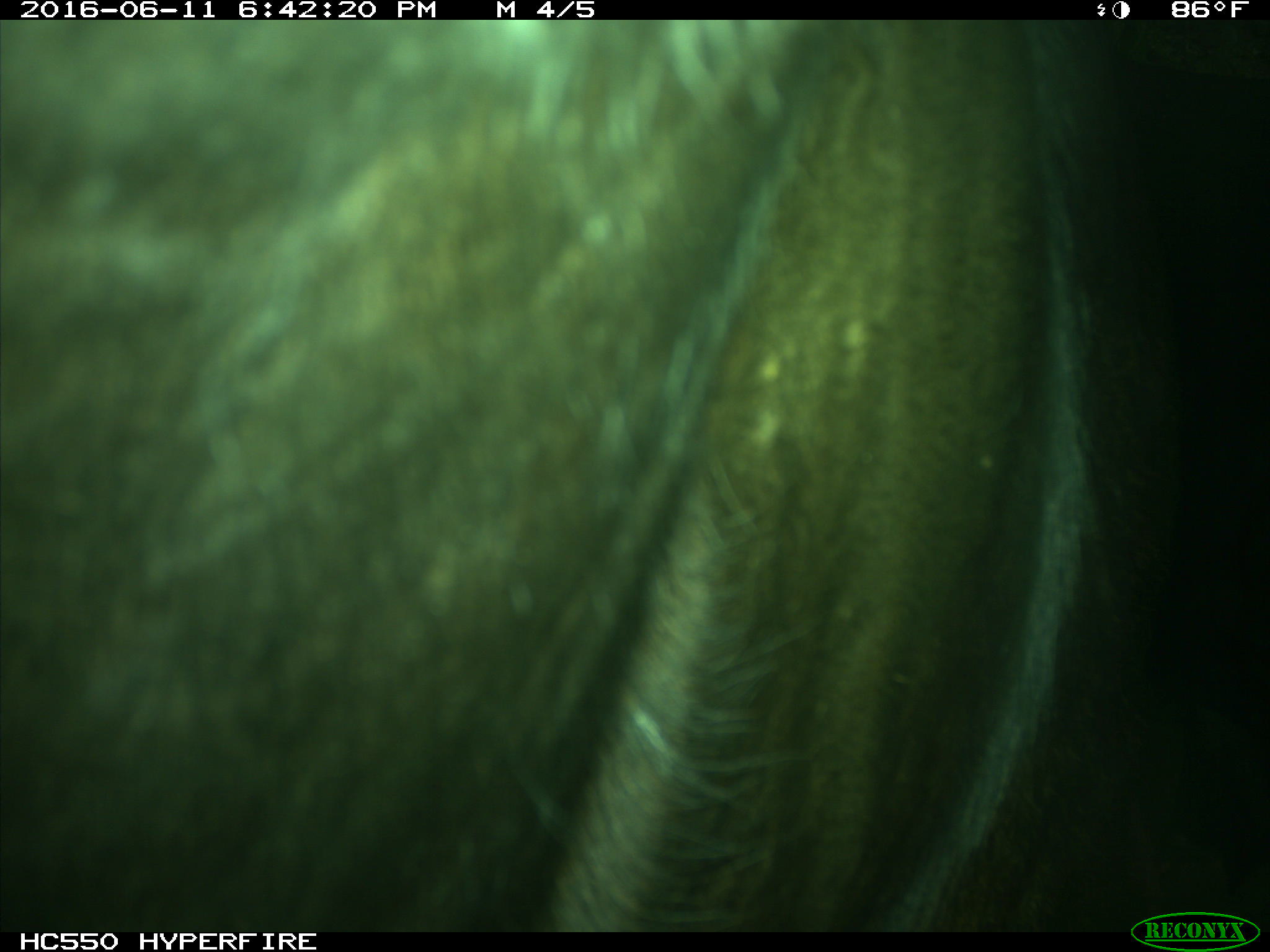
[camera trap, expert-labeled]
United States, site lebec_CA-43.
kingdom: Animalia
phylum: Chordata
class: Mammalia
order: Artiodactyla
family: Bovidae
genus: Bos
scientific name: Bos taurus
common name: domestic cow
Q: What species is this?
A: Bos taurus (domestic cow).